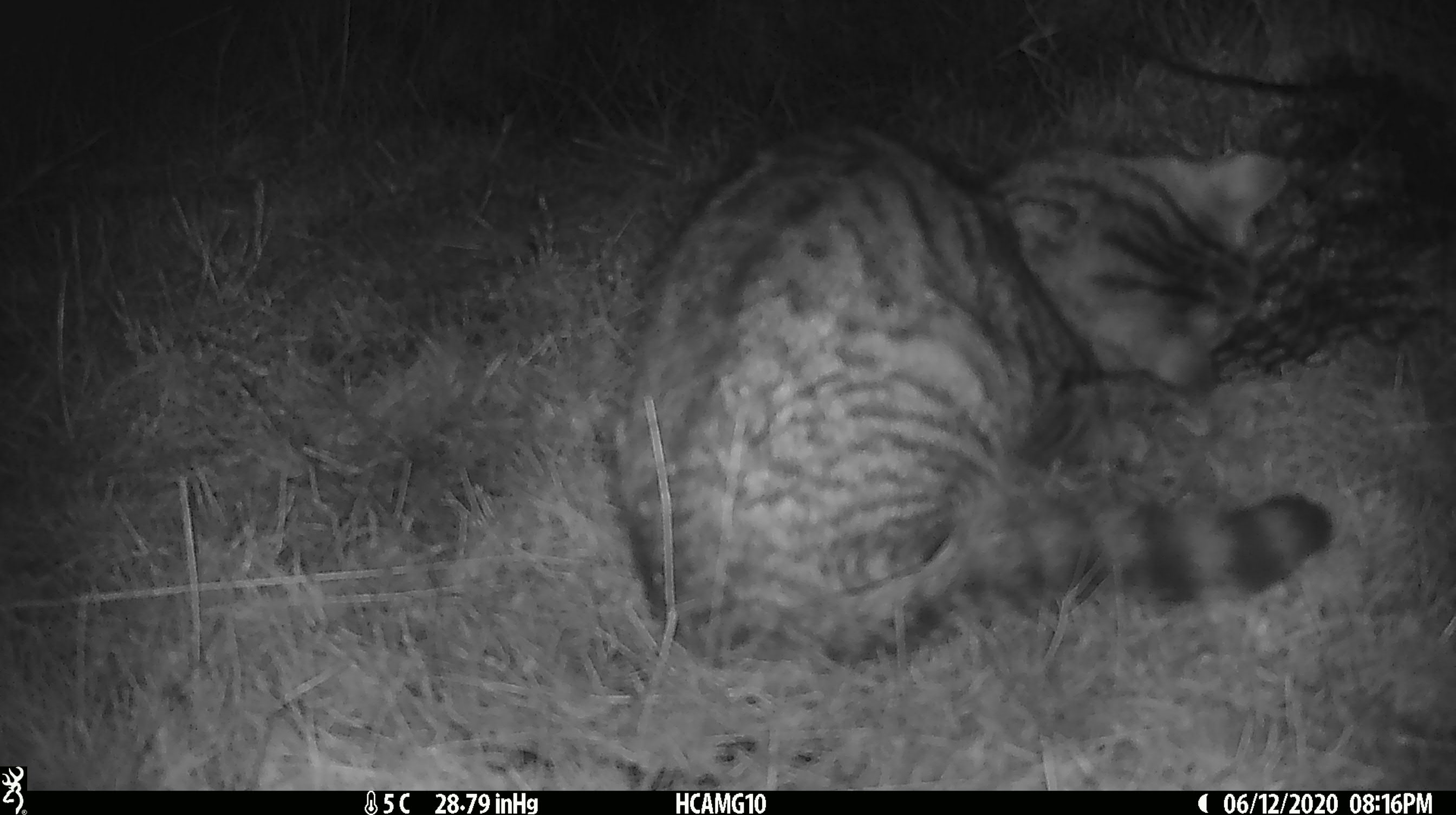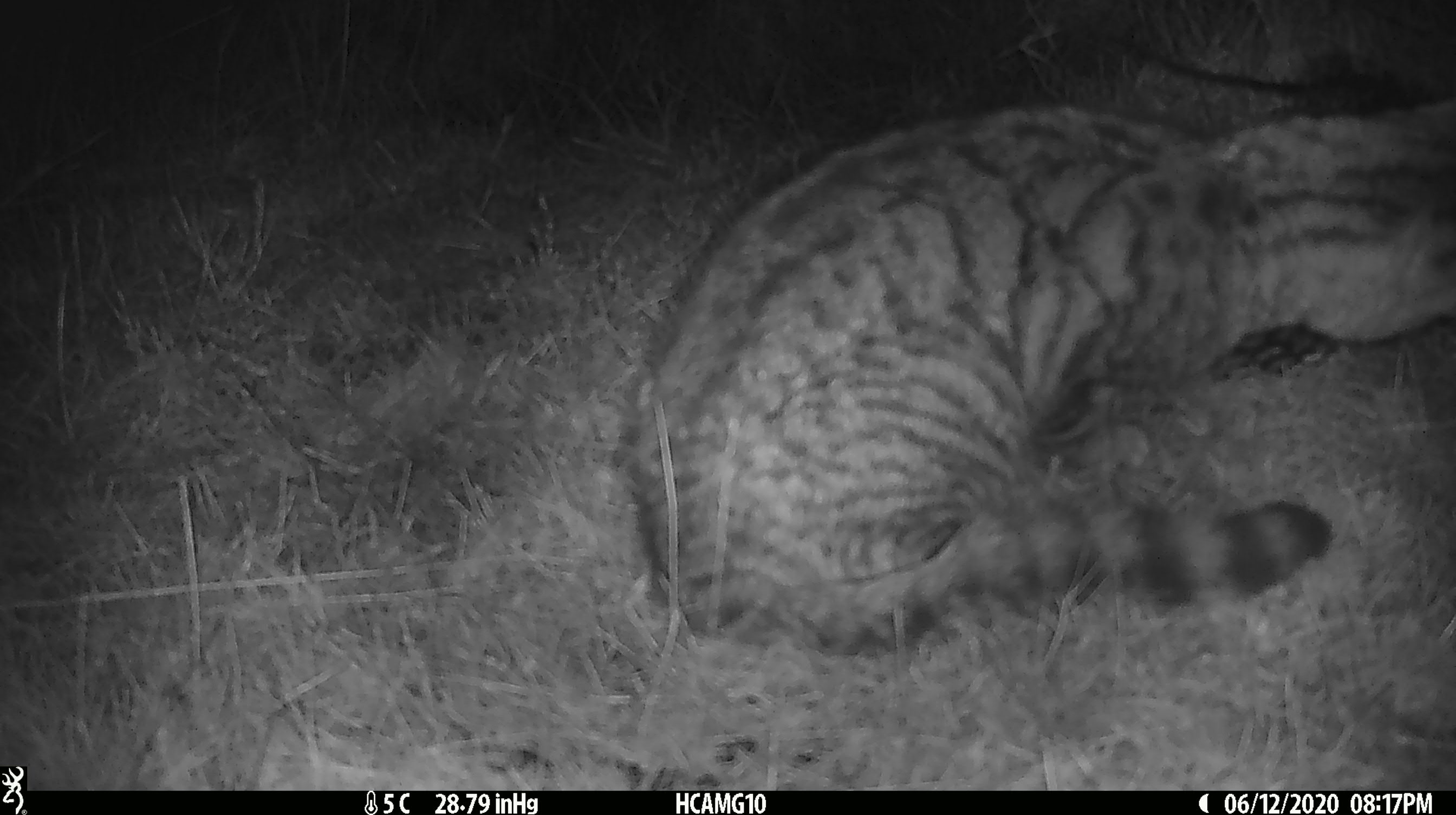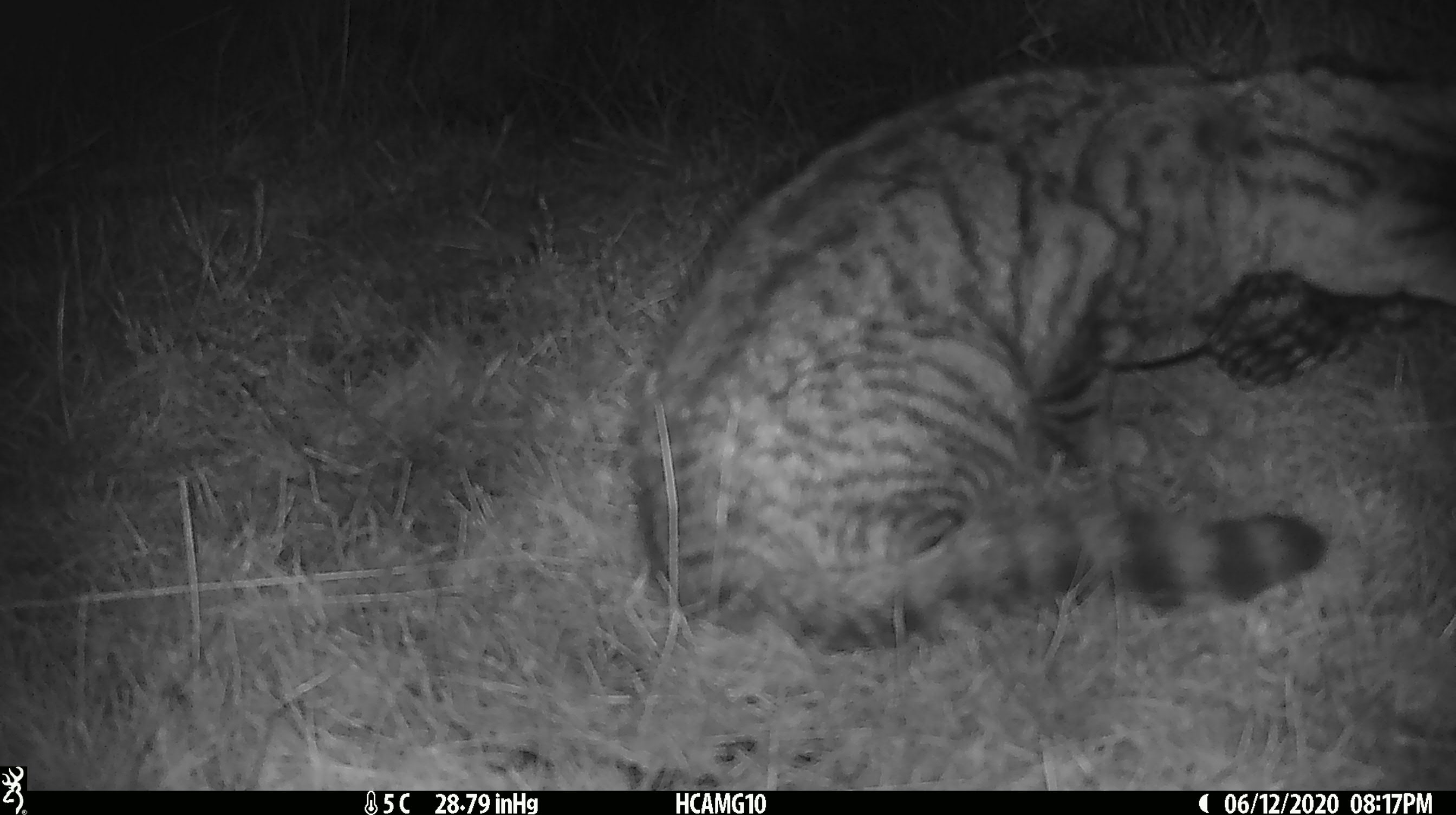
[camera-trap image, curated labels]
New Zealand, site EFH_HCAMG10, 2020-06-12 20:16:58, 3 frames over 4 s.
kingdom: Animalia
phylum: Chordata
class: Mammalia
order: Carnivora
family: Felidae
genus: Felis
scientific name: Felis catus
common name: domestic cat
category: cat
Cat (domestic cat) (Felis catus).